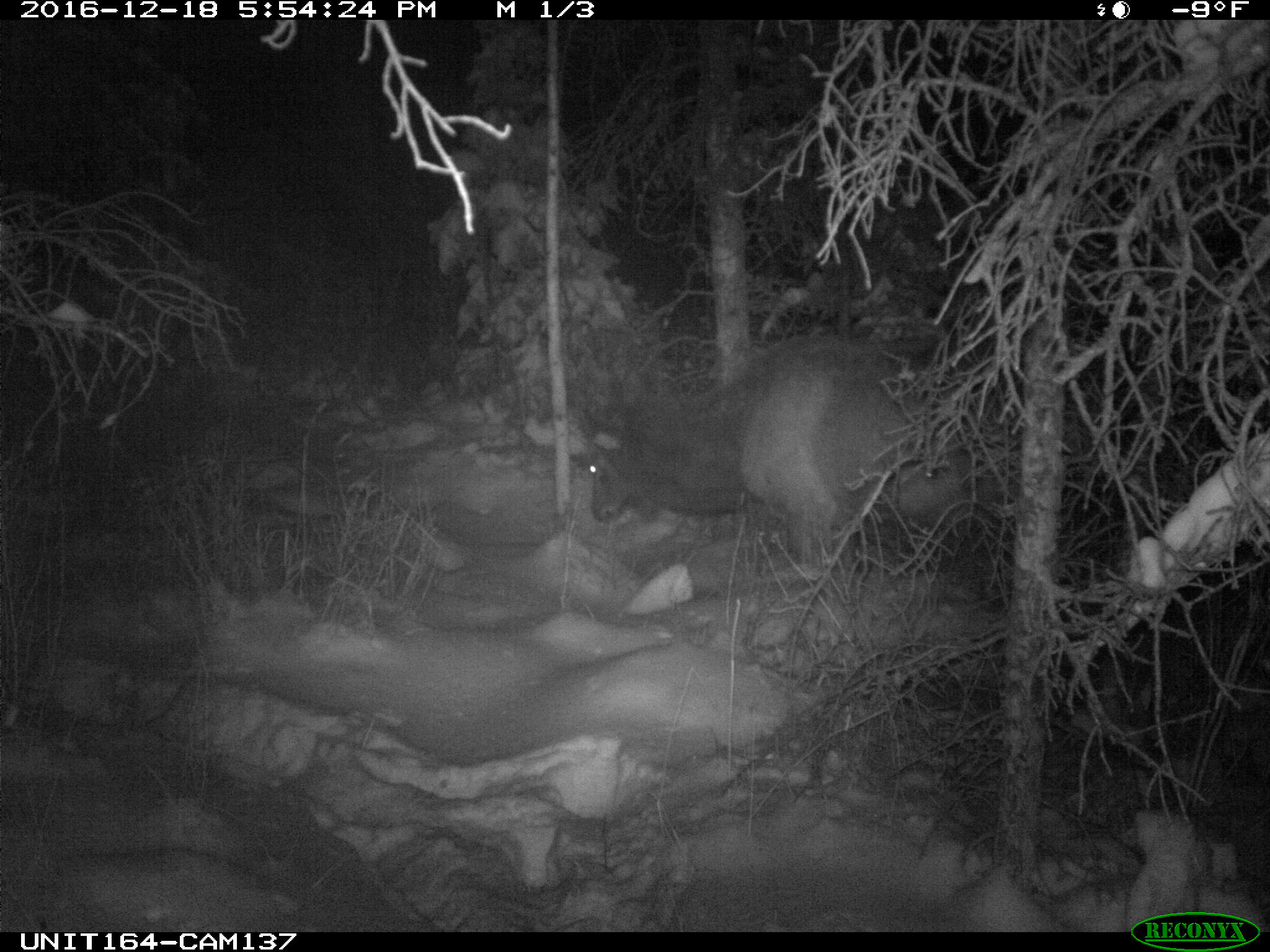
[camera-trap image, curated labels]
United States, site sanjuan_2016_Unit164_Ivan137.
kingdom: Animalia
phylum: Chordata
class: Mammalia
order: Artiodactyla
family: Cervidae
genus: Cervus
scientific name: Cervus elaphus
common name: red deer